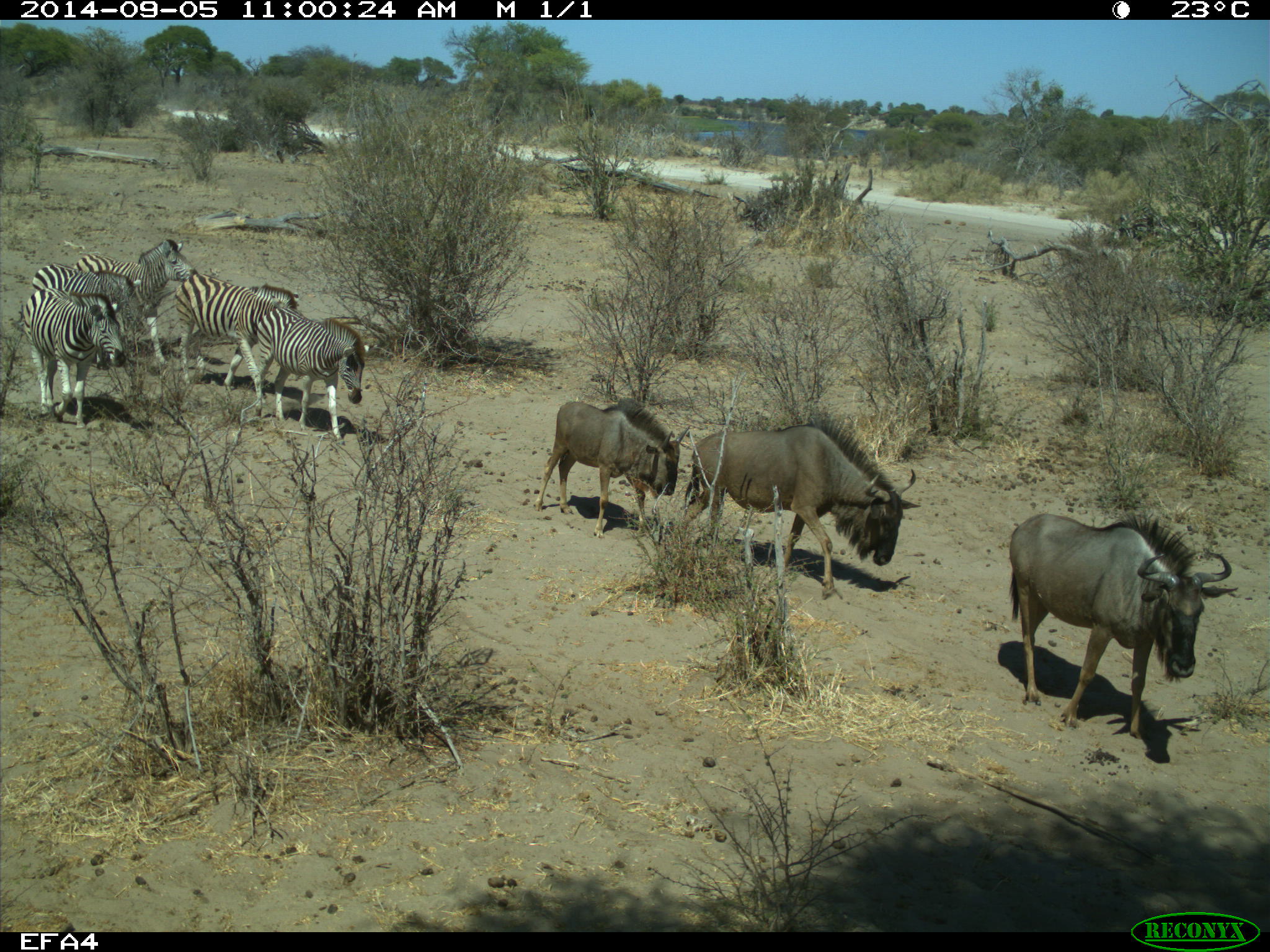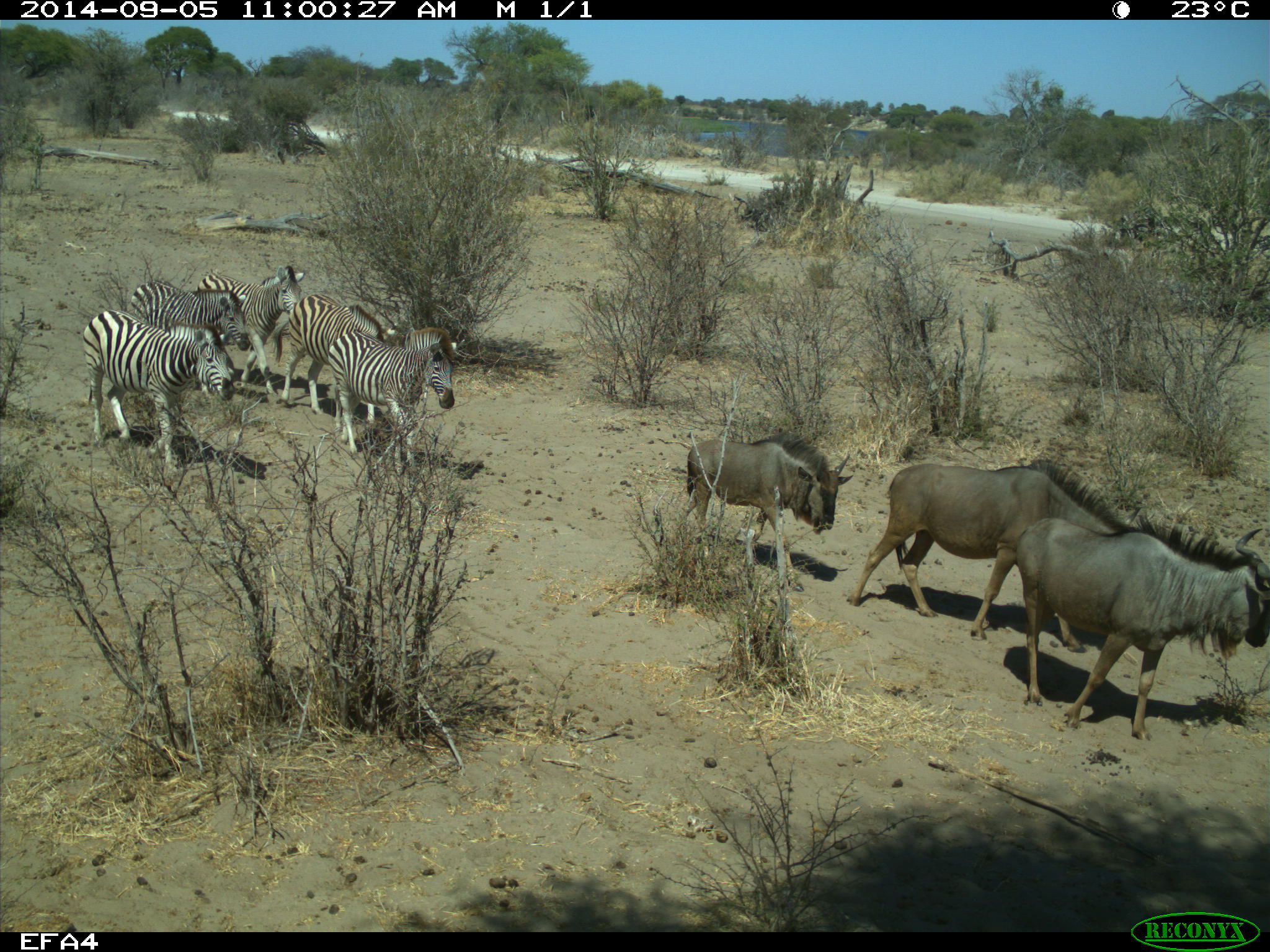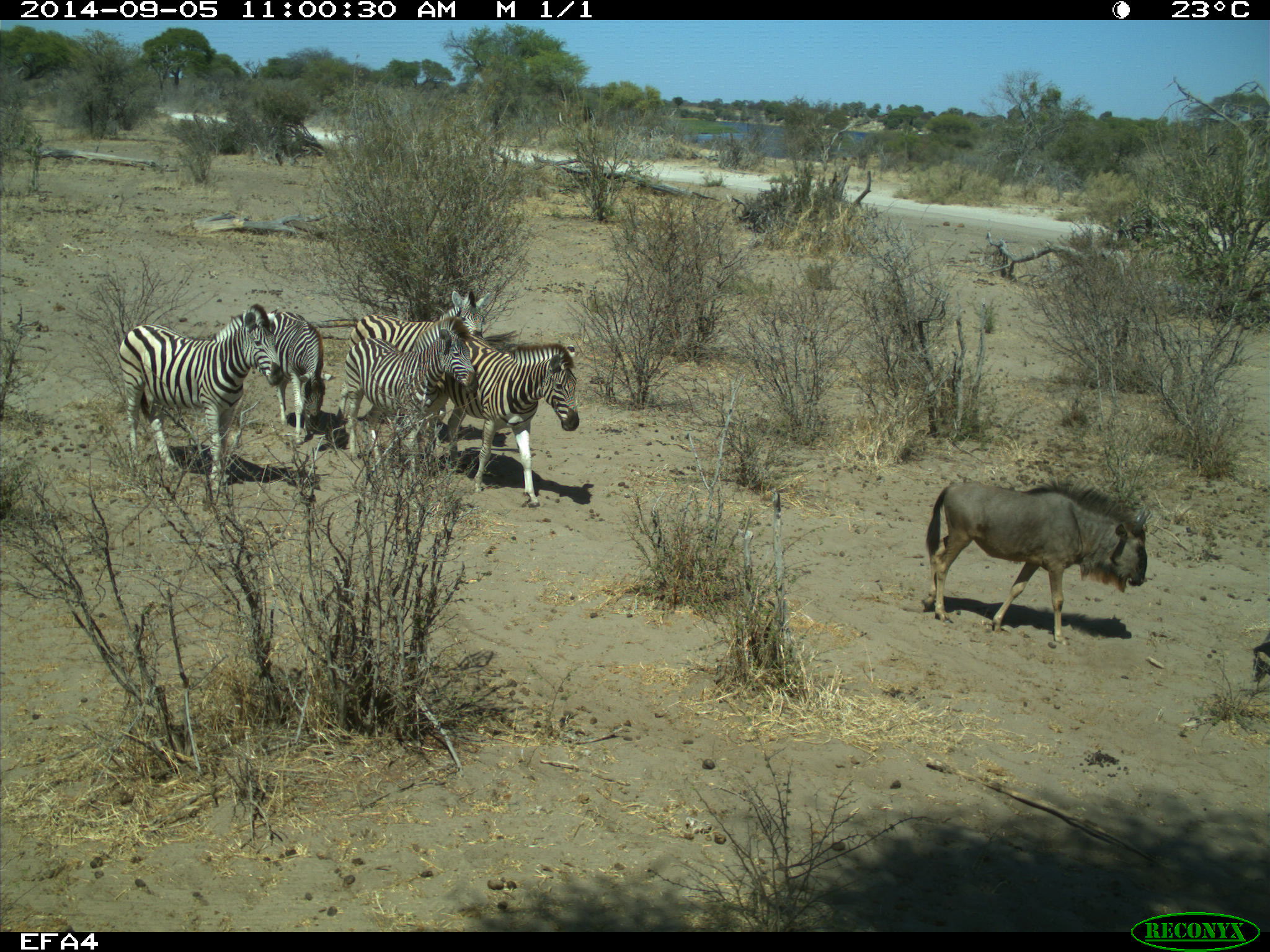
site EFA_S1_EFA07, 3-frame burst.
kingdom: Animalia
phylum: Chordata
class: Mammalia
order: Artiodactyla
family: Bovidae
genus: Connochaetes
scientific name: Connochaetes taurinus taurinus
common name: blue wildebeest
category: wildebeestblue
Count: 3.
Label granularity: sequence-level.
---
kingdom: Animalia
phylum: Chordata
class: Mammalia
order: Perissodactyla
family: Equidae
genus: Equus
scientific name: Equus quagga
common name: plains zebra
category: zebraplains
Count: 5.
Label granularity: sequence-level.